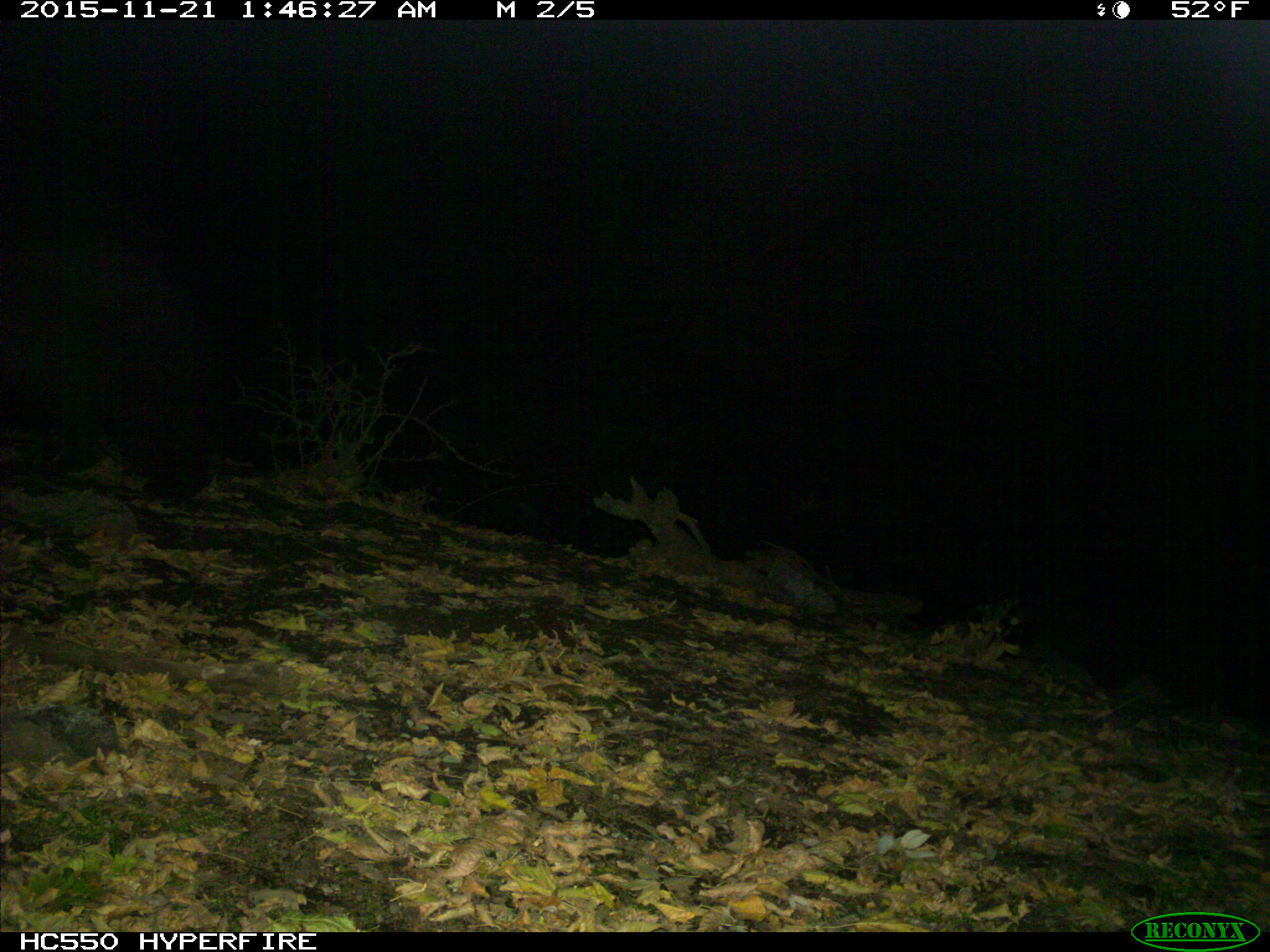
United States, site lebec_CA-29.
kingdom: Animalia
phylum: Chordata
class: Mammalia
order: Carnivora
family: Ursidae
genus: Ursus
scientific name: Ursus americanus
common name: american black bear